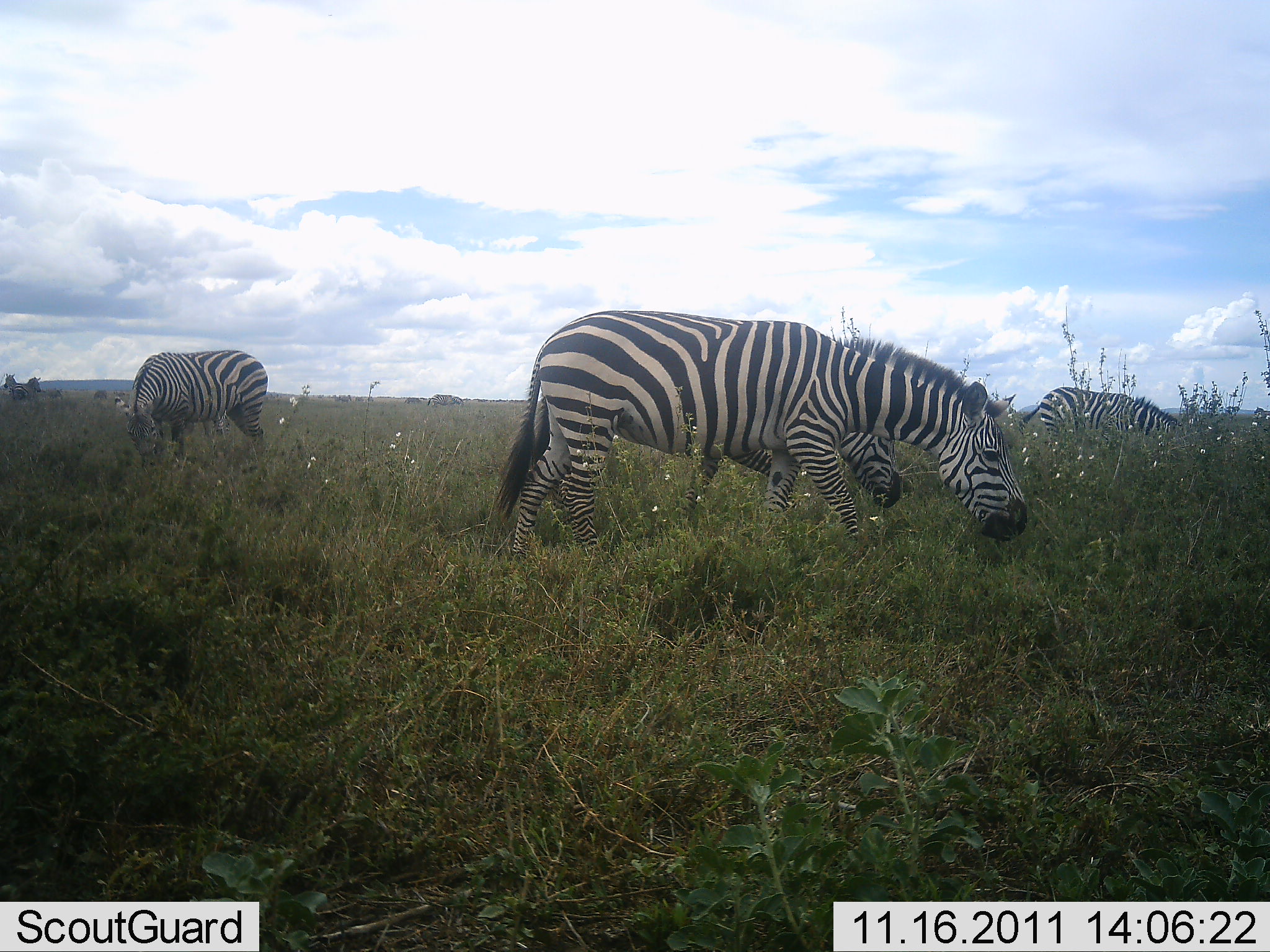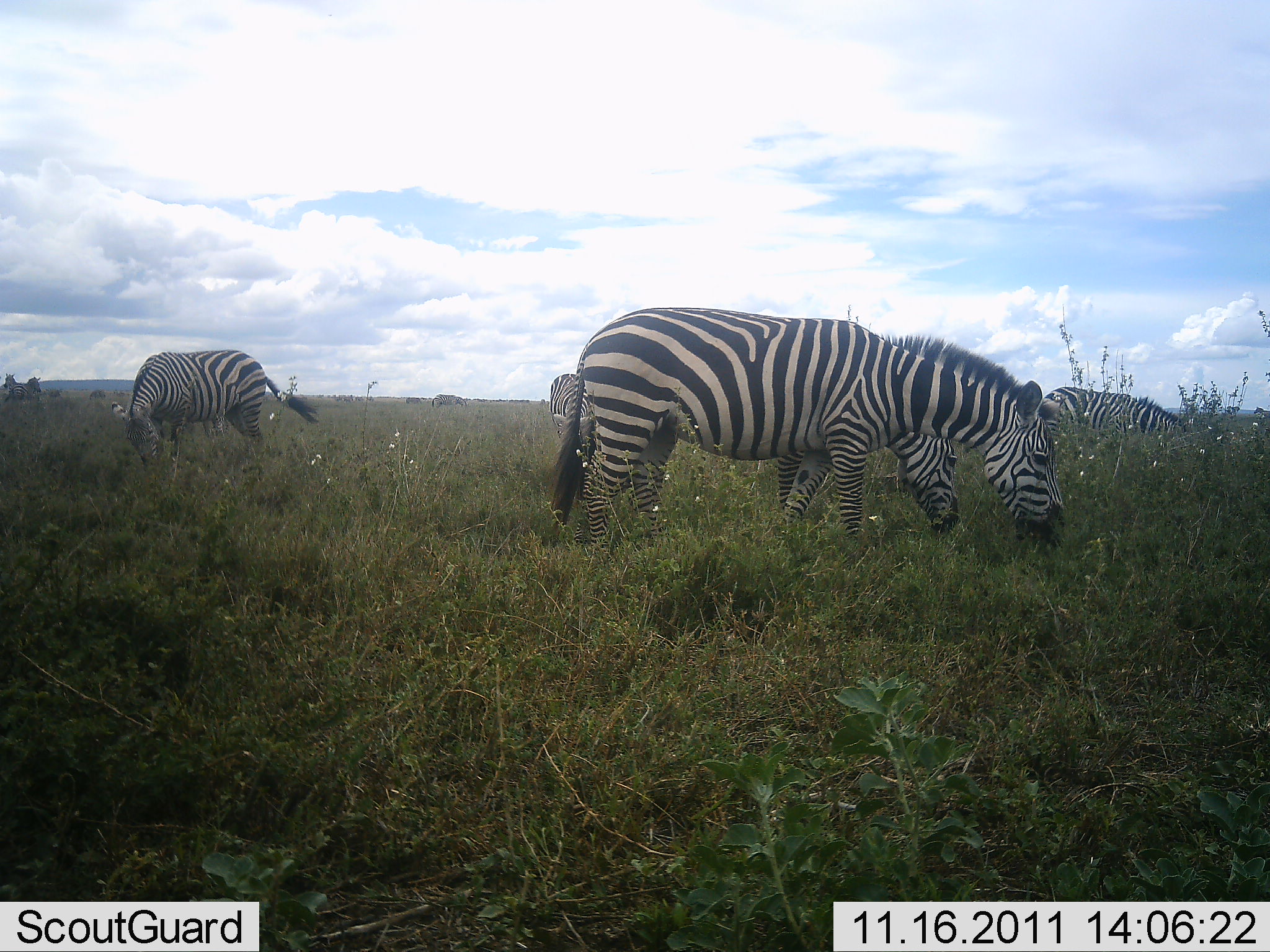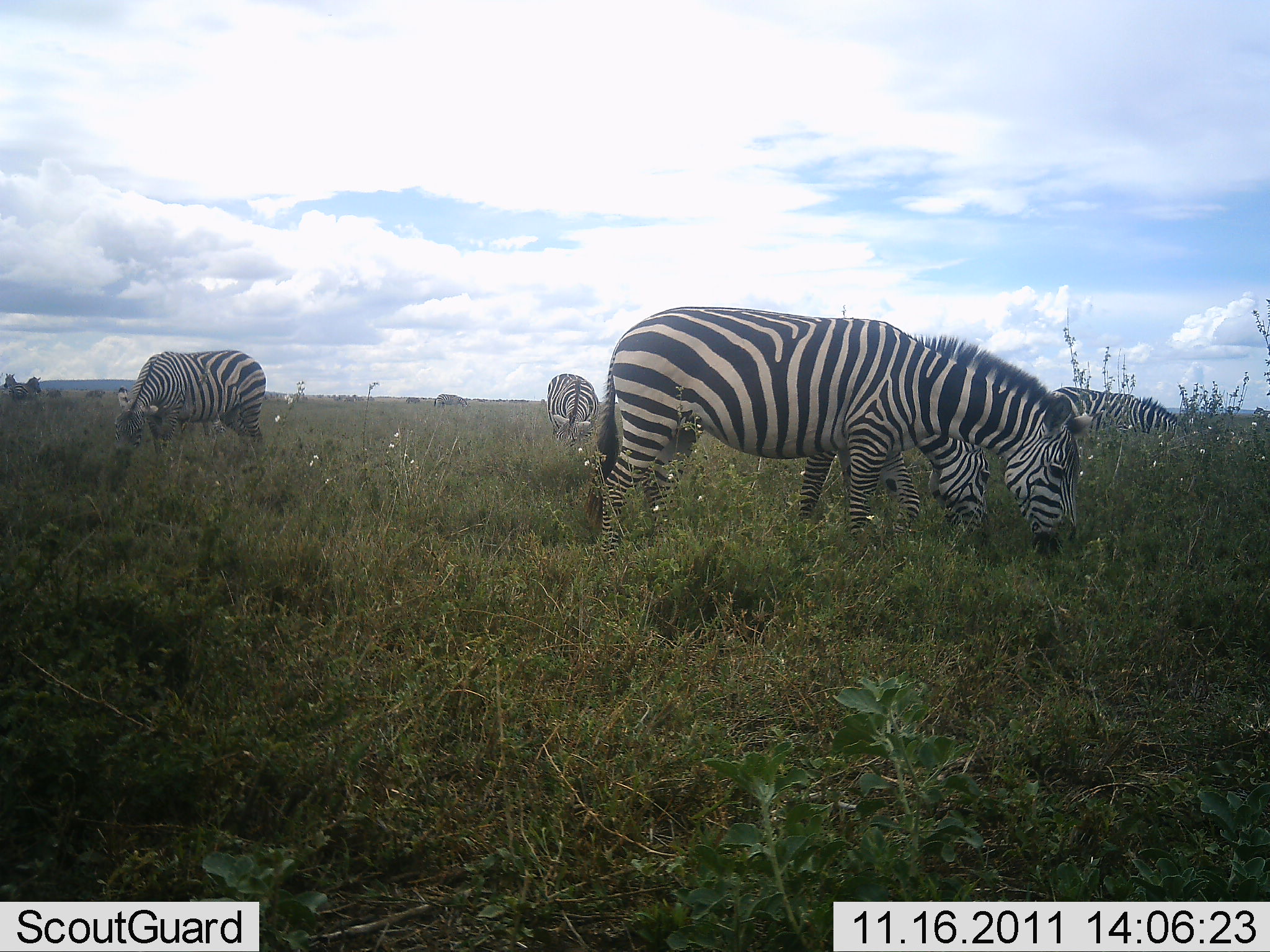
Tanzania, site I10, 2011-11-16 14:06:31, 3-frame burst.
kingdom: Animalia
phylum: Chordata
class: Mammalia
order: Perissodactyla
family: Equidae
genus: Equus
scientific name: Equus quagga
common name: plains zebra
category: zebra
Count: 5.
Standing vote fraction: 18%.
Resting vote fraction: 0%.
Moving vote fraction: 36%.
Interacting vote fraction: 0%.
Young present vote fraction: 0%.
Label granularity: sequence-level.